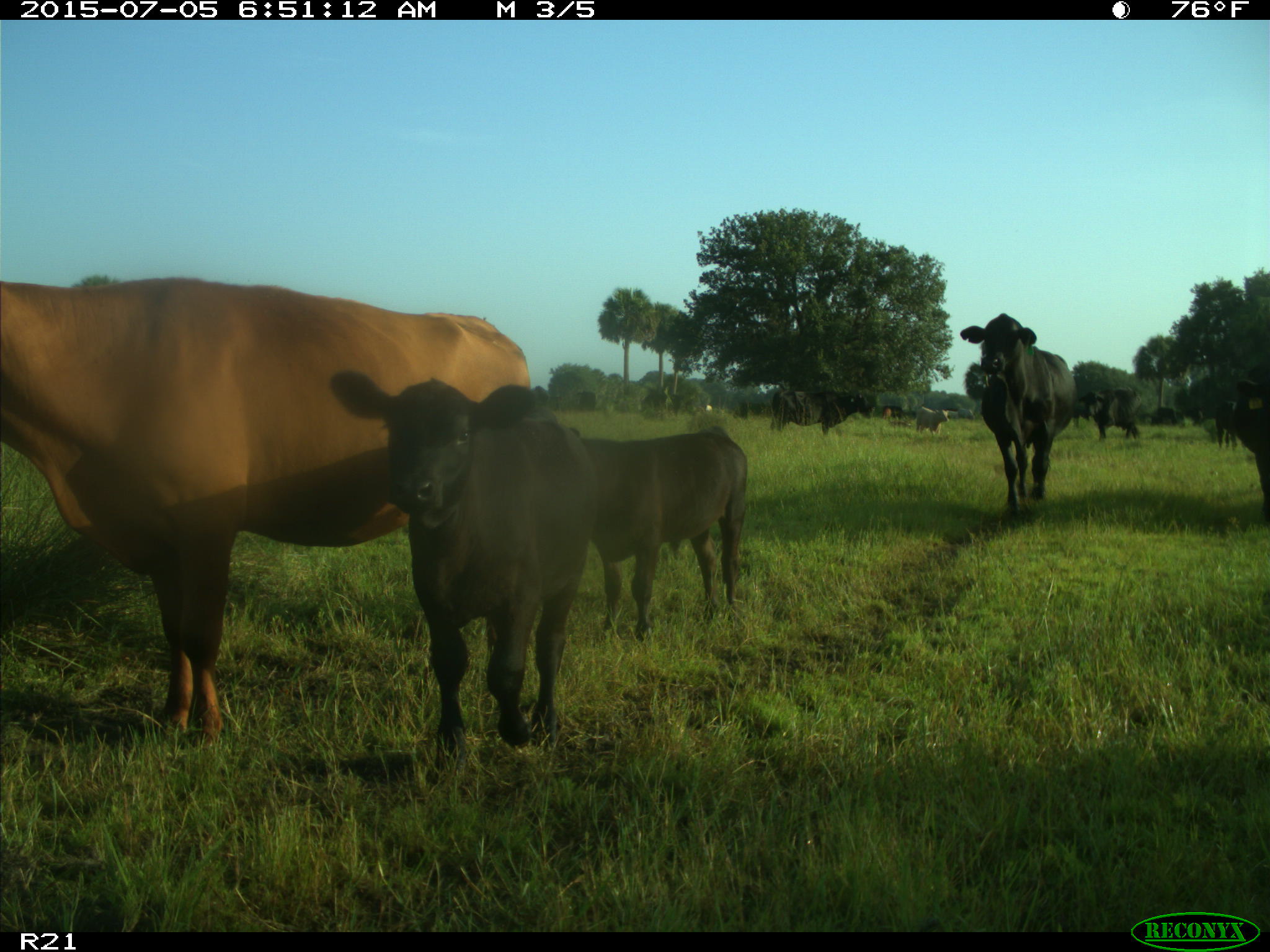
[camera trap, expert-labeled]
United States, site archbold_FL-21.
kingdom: Animalia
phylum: Chordata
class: Mammalia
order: Artiodactyla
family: Bovidae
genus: Bos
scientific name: Bos taurus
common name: domestic cow